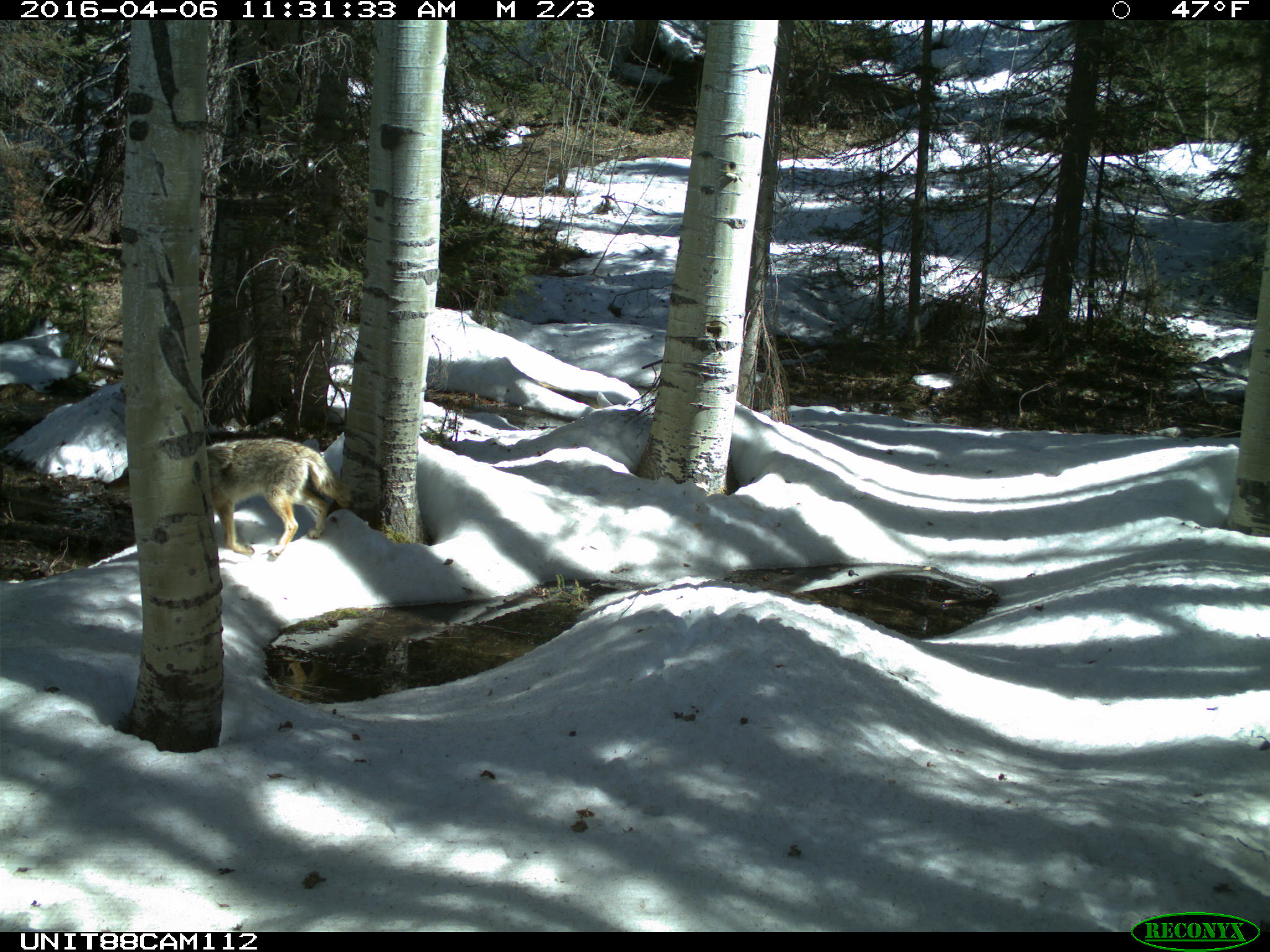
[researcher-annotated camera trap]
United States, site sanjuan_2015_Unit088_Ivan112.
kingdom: Animalia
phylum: Chordata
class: Mammalia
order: Carnivora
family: Canidae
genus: Canis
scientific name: Canis latrans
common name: coyote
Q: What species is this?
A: Canis latrans (coyote).